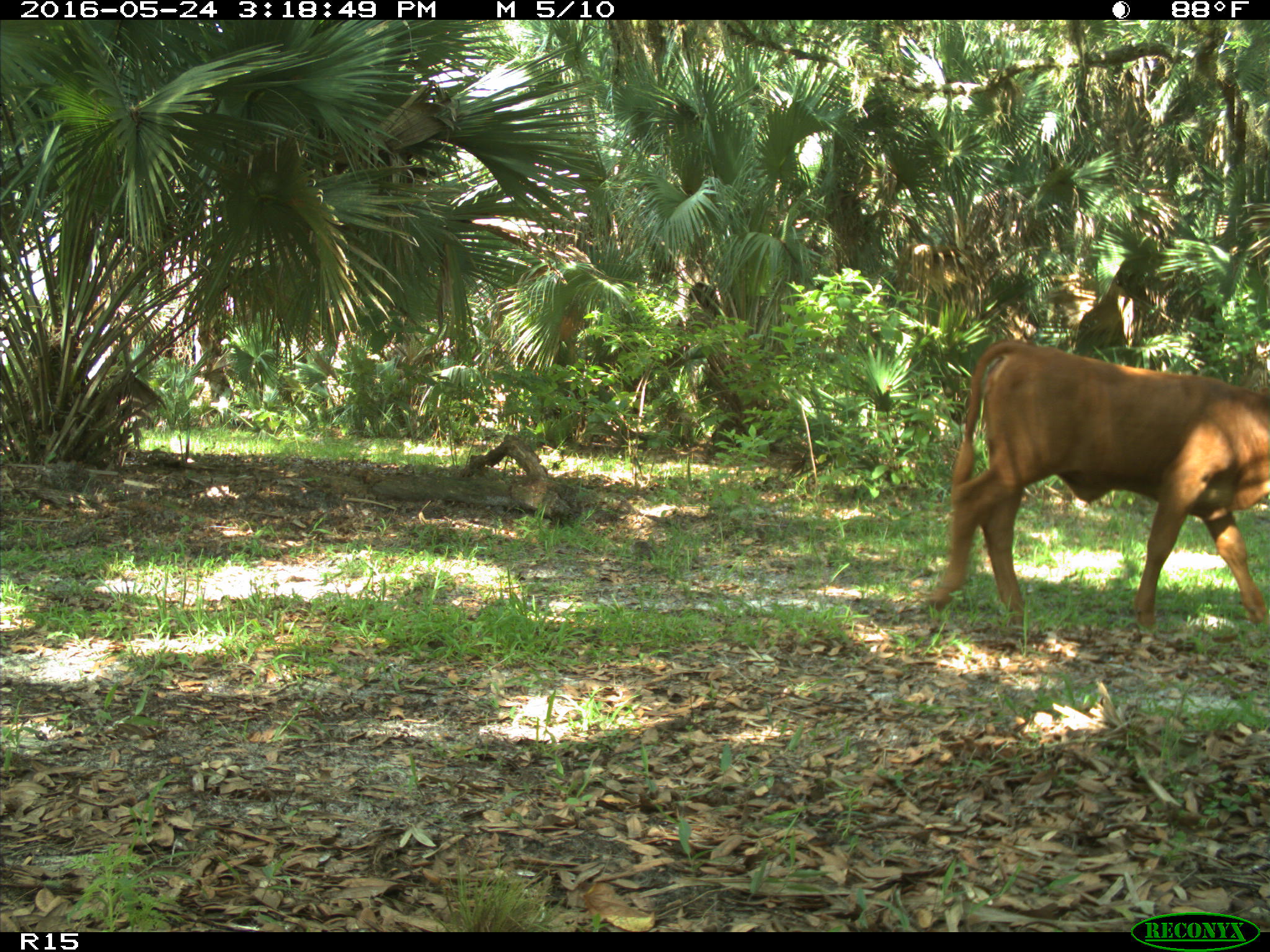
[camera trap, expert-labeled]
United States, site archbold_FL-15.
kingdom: Animalia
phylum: Chordata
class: Mammalia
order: Artiodactyla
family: Bovidae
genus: Bos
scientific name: Bos taurus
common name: domestic cow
Bos taurus (domestic cow).